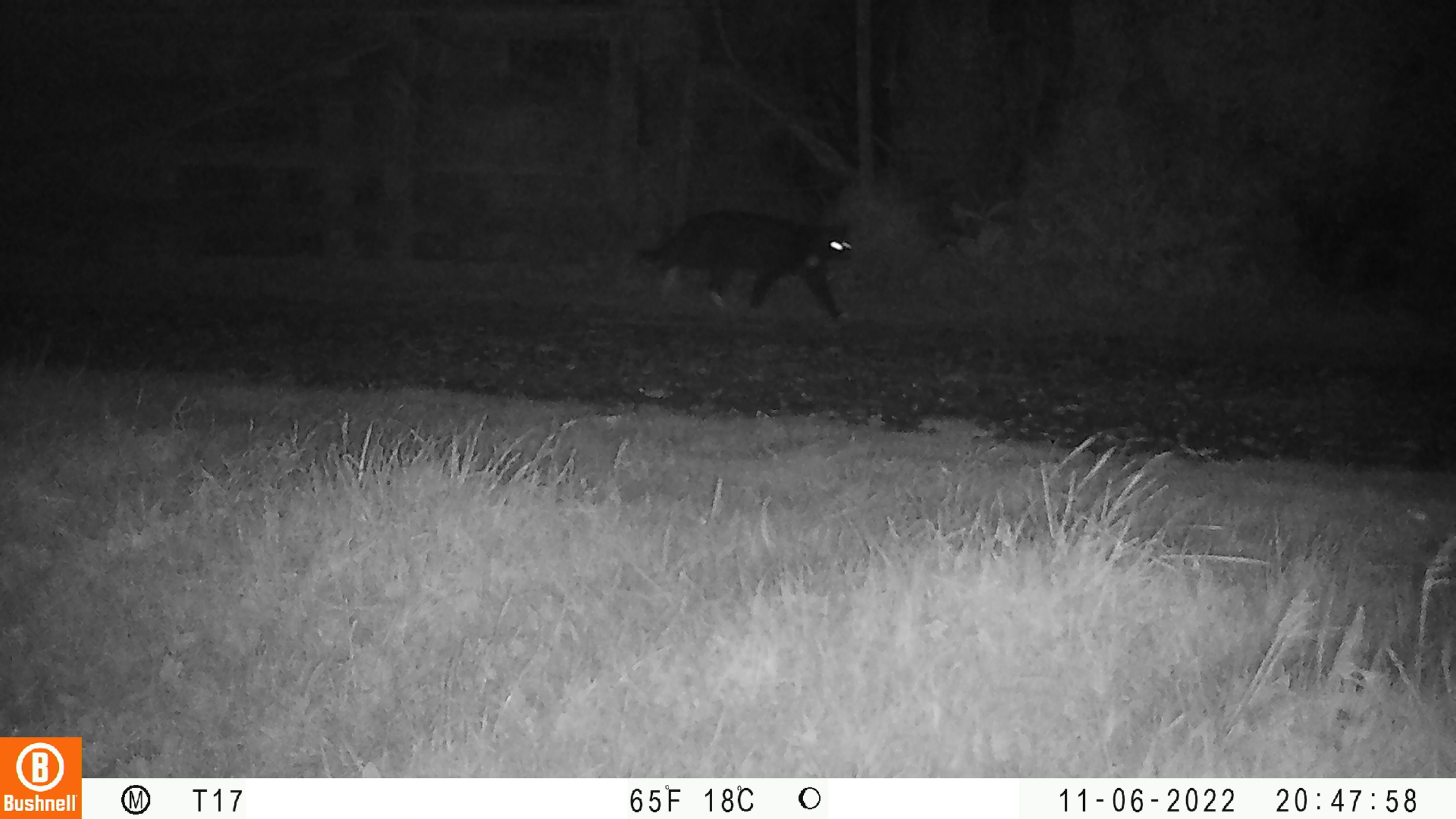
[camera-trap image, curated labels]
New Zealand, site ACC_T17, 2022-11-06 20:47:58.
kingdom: Animalia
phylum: Chordata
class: Mammalia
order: Carnivora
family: Felidae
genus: Felis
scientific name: Felis catus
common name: domestic cat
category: cat